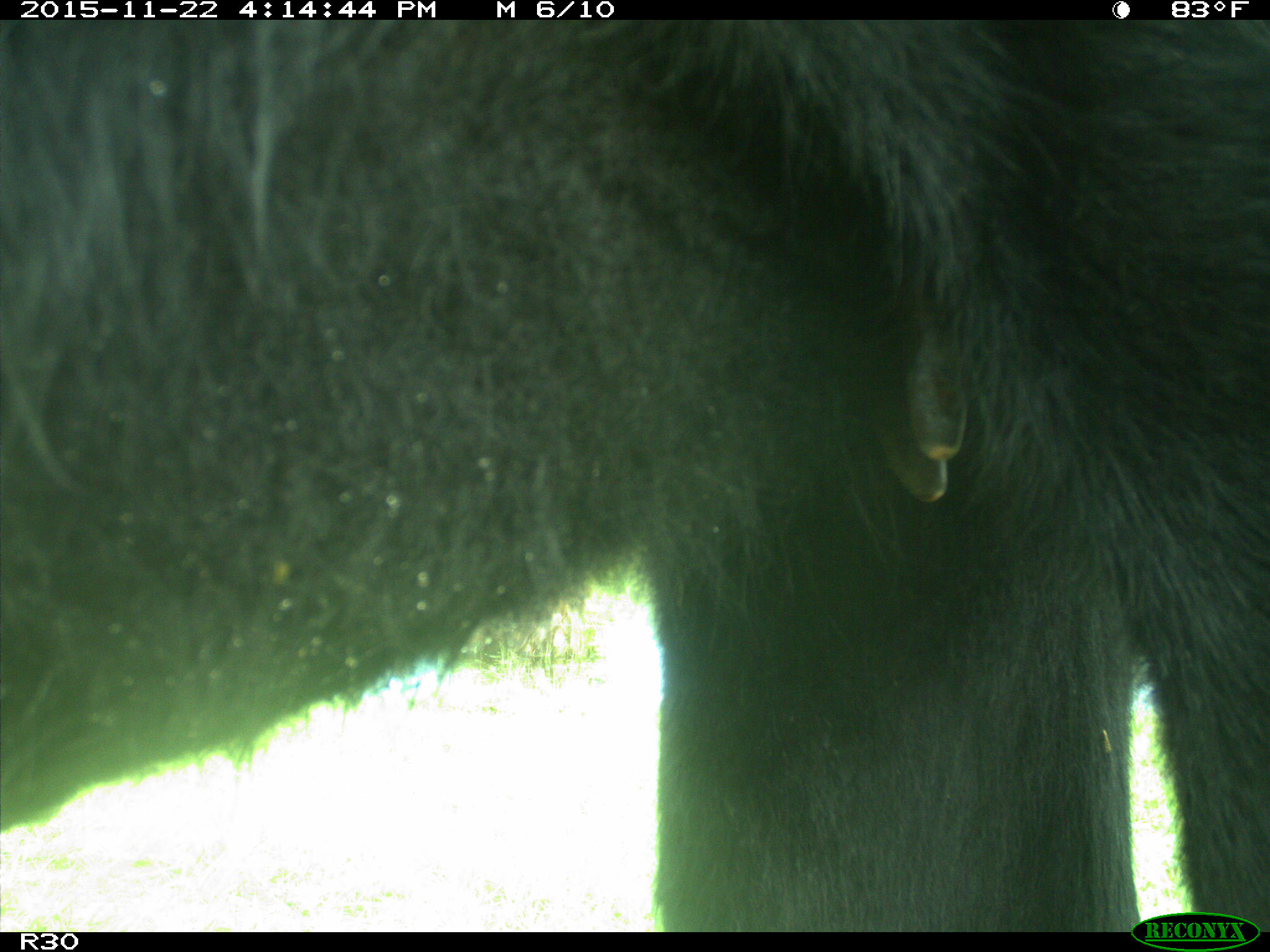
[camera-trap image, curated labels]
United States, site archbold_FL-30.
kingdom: Animalia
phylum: Chordata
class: Mammalia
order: Artiodactyla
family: Bovidae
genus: Bos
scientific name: Bos taurus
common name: domestic cow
Bos taurus (domestic cow).